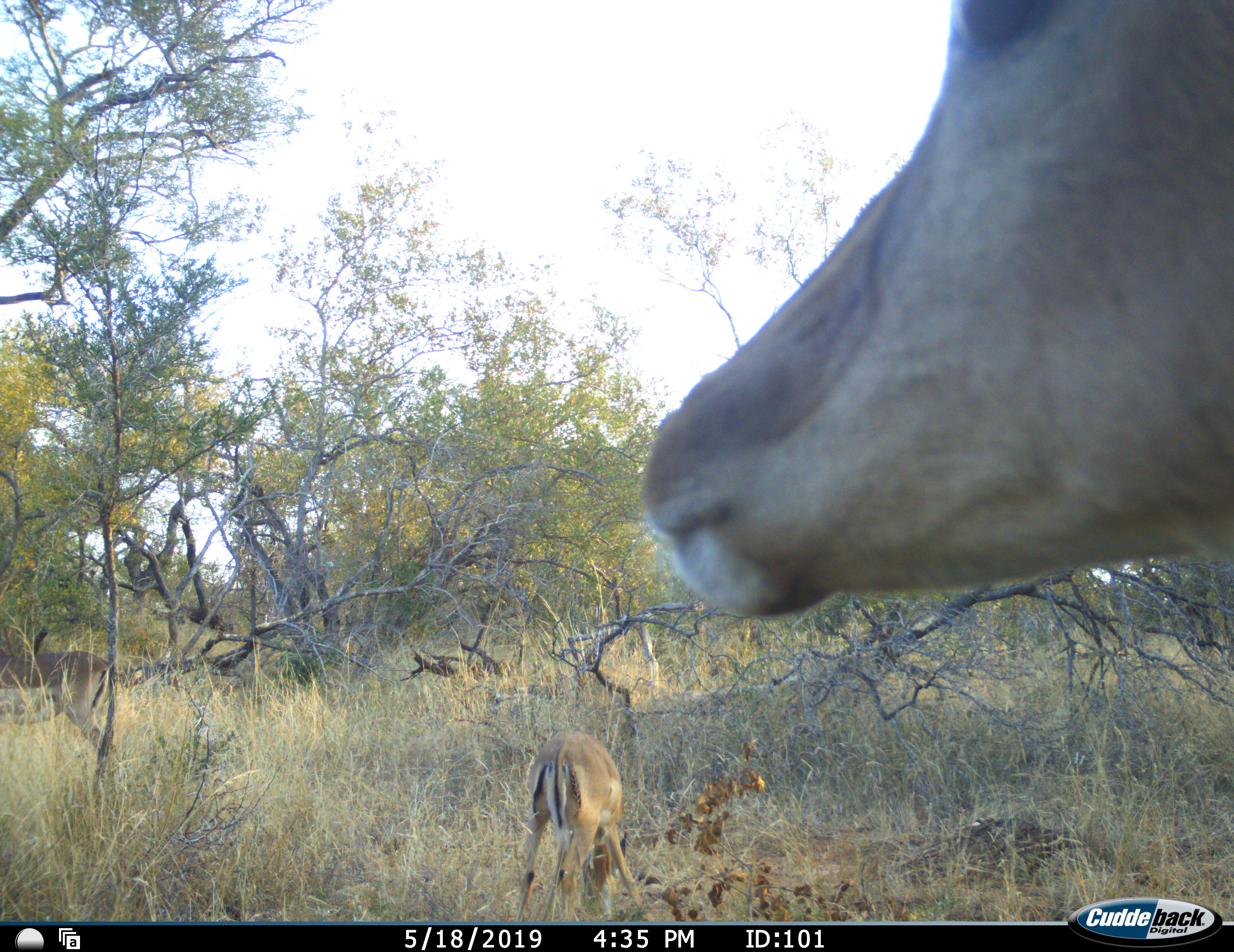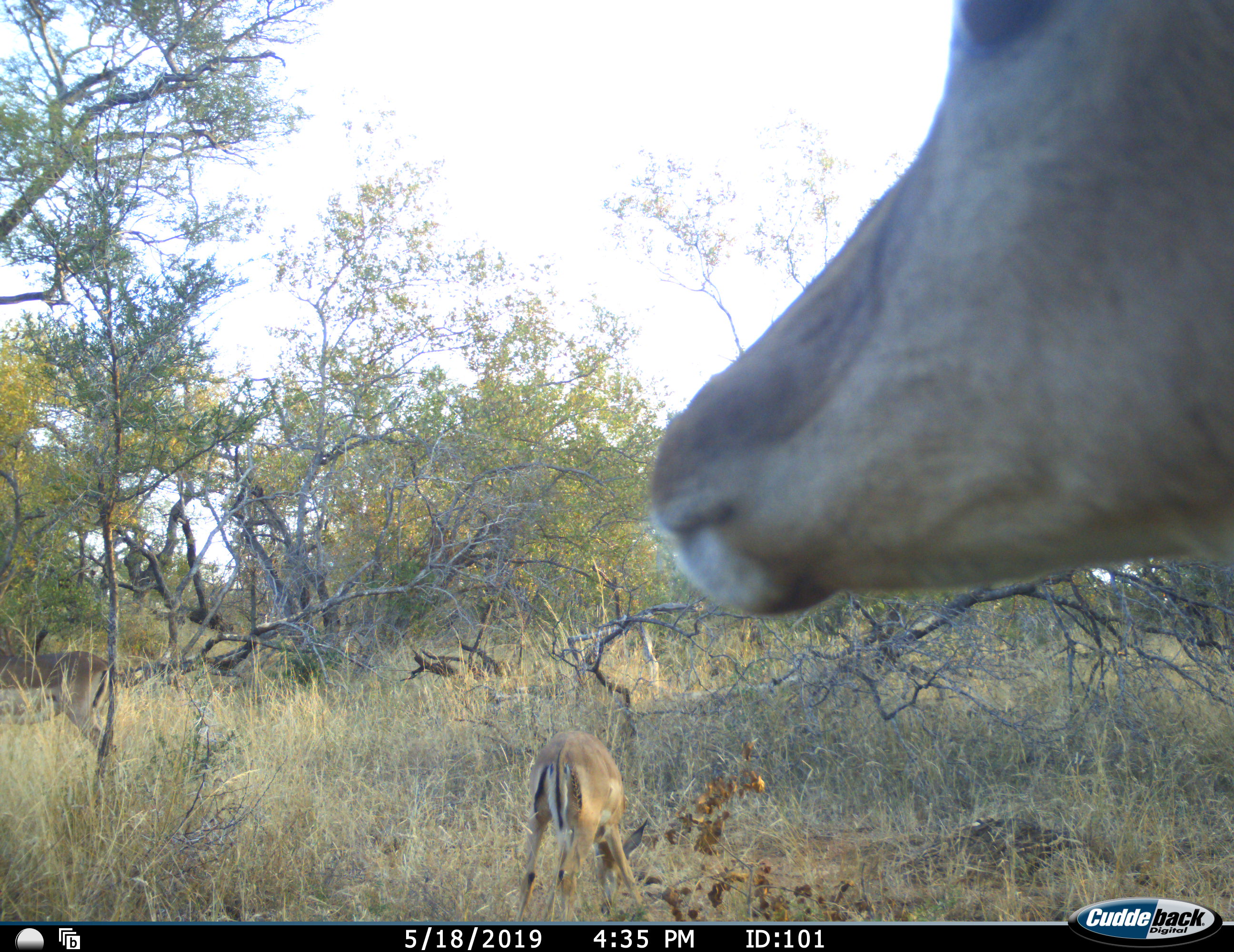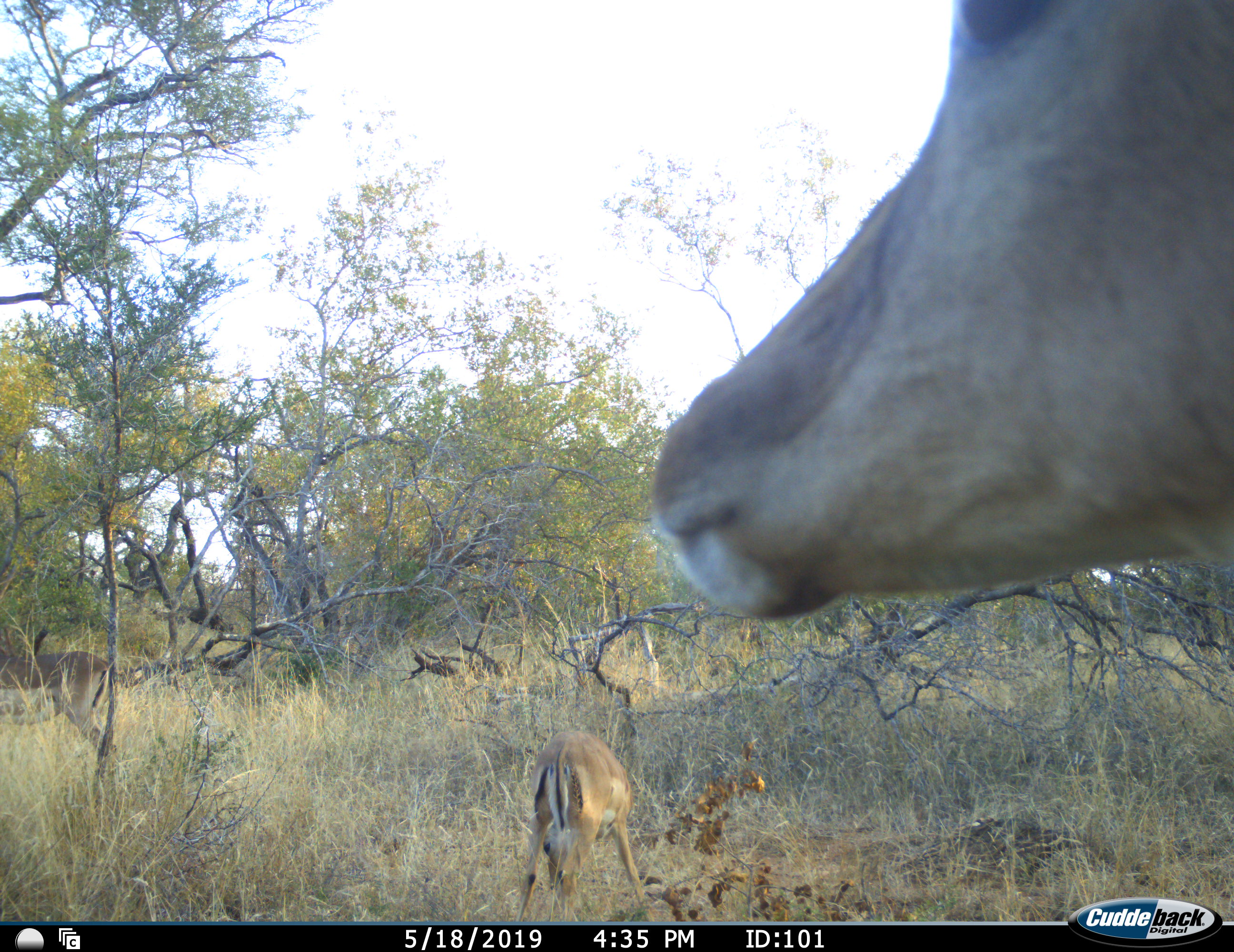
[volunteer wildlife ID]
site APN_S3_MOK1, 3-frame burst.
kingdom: Animalia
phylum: Chordata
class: Mammalia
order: Artiodactyla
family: Bovidae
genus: Aepyceros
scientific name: Aepyceros melampus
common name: impala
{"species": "impala (Aepyceros melampus)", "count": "2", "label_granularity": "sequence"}